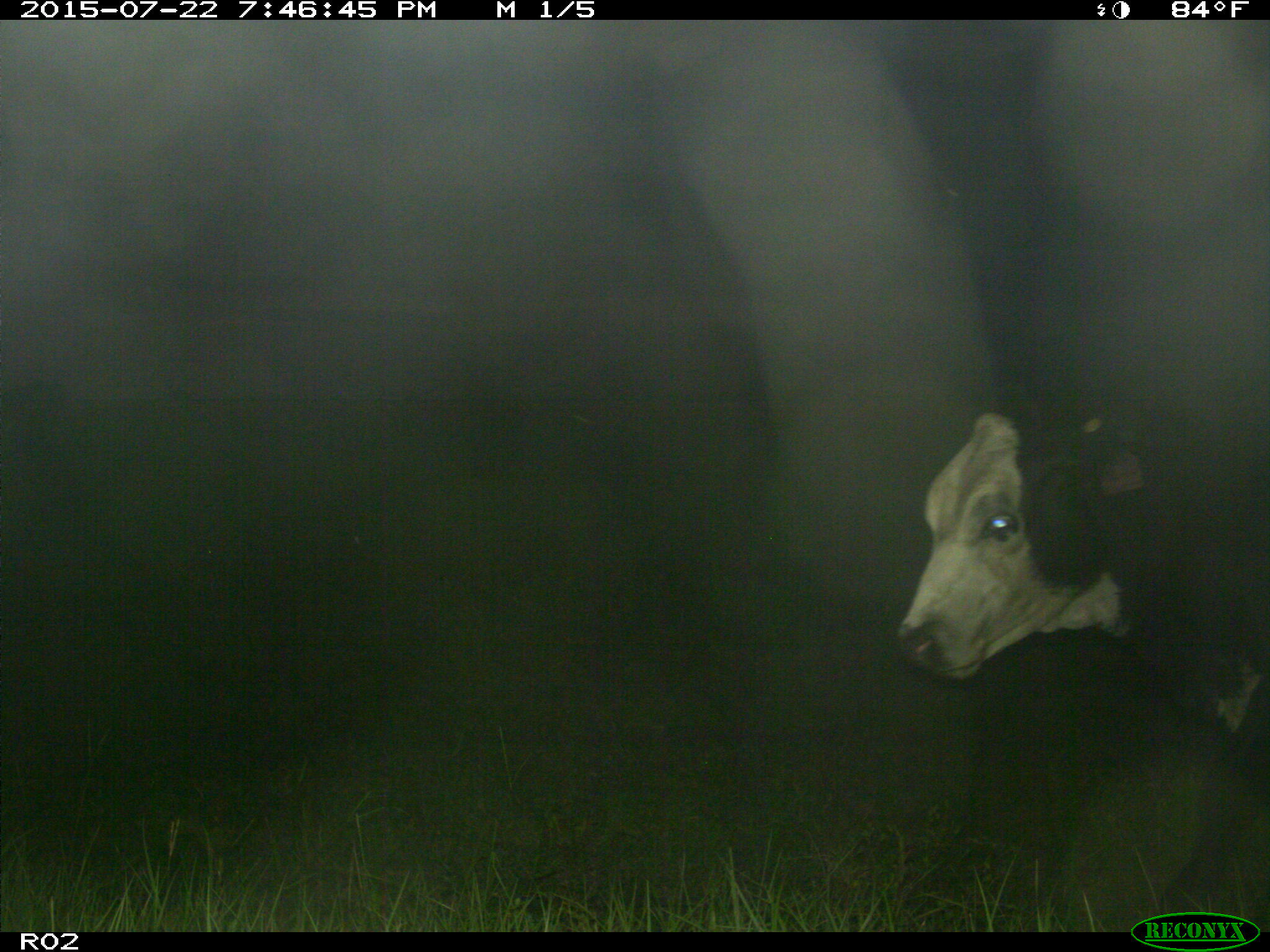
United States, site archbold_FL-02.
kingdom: Animalia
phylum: Chordata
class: Mammalia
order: Artiodactyla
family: Bovidae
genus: Bos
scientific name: Bos taurus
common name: domestic cow